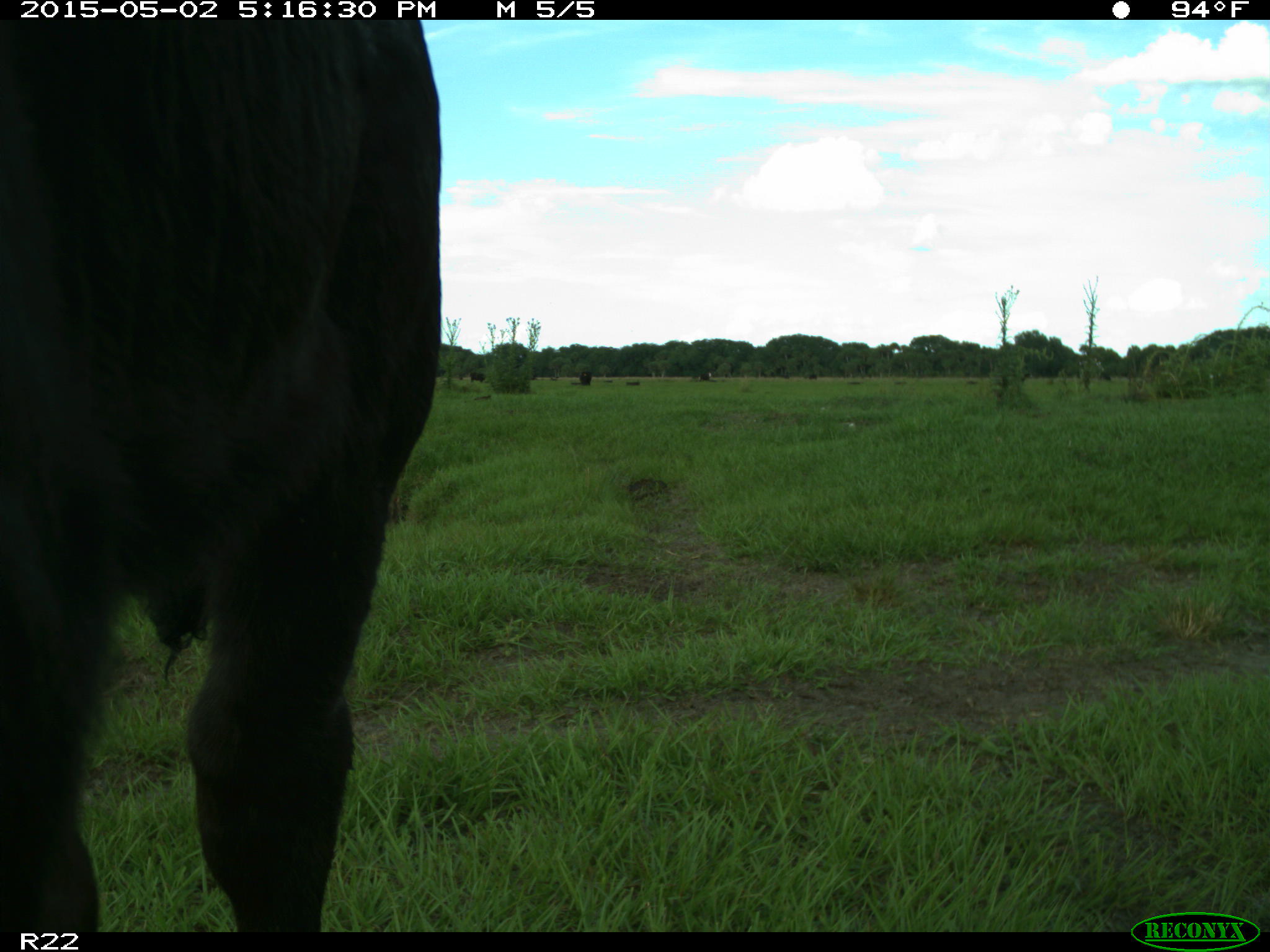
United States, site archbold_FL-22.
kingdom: Animalia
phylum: Chordata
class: Mammalia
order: Artiodactyla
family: Bovidae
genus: Bos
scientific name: Bos taurus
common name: domestic cow